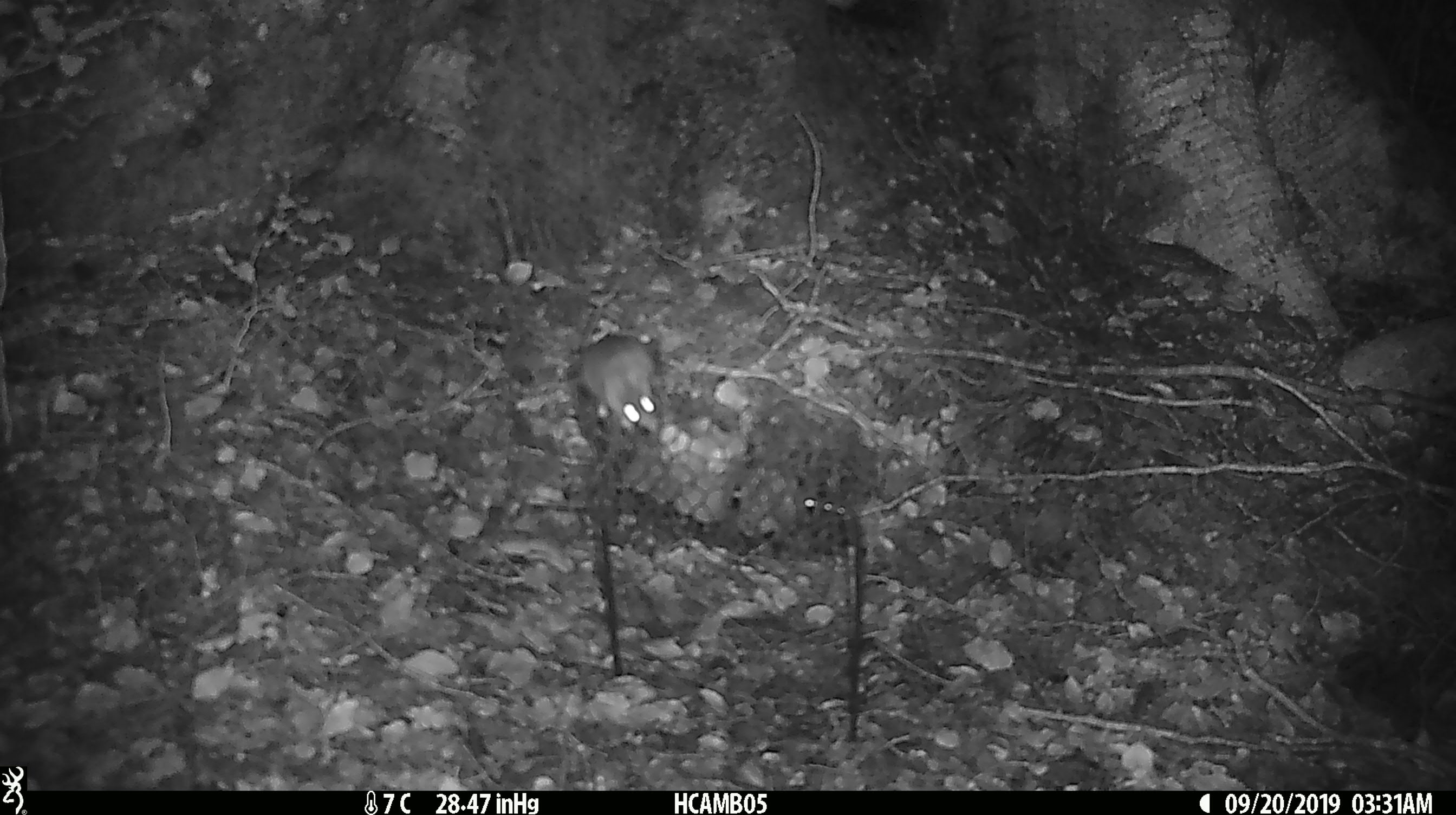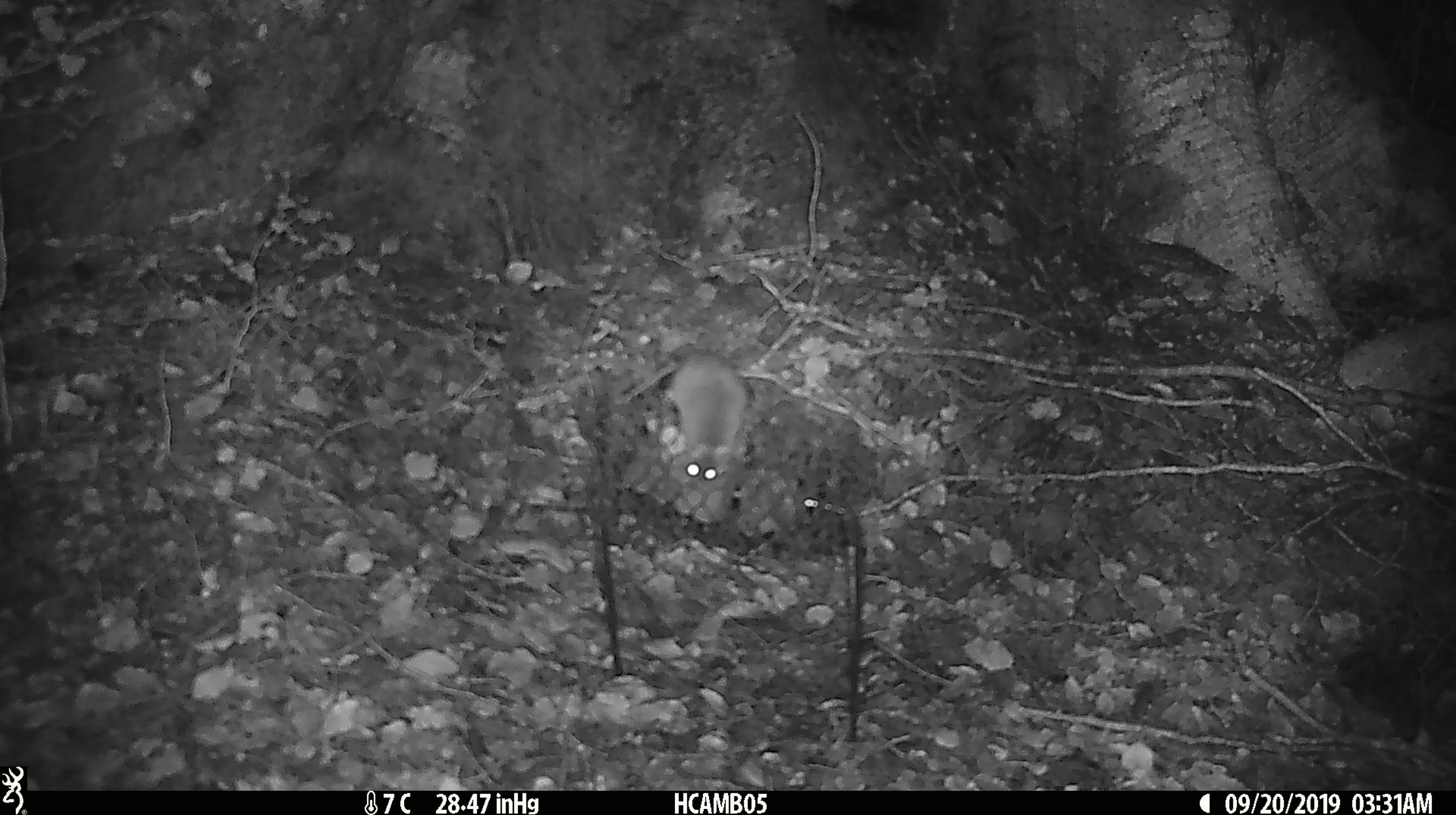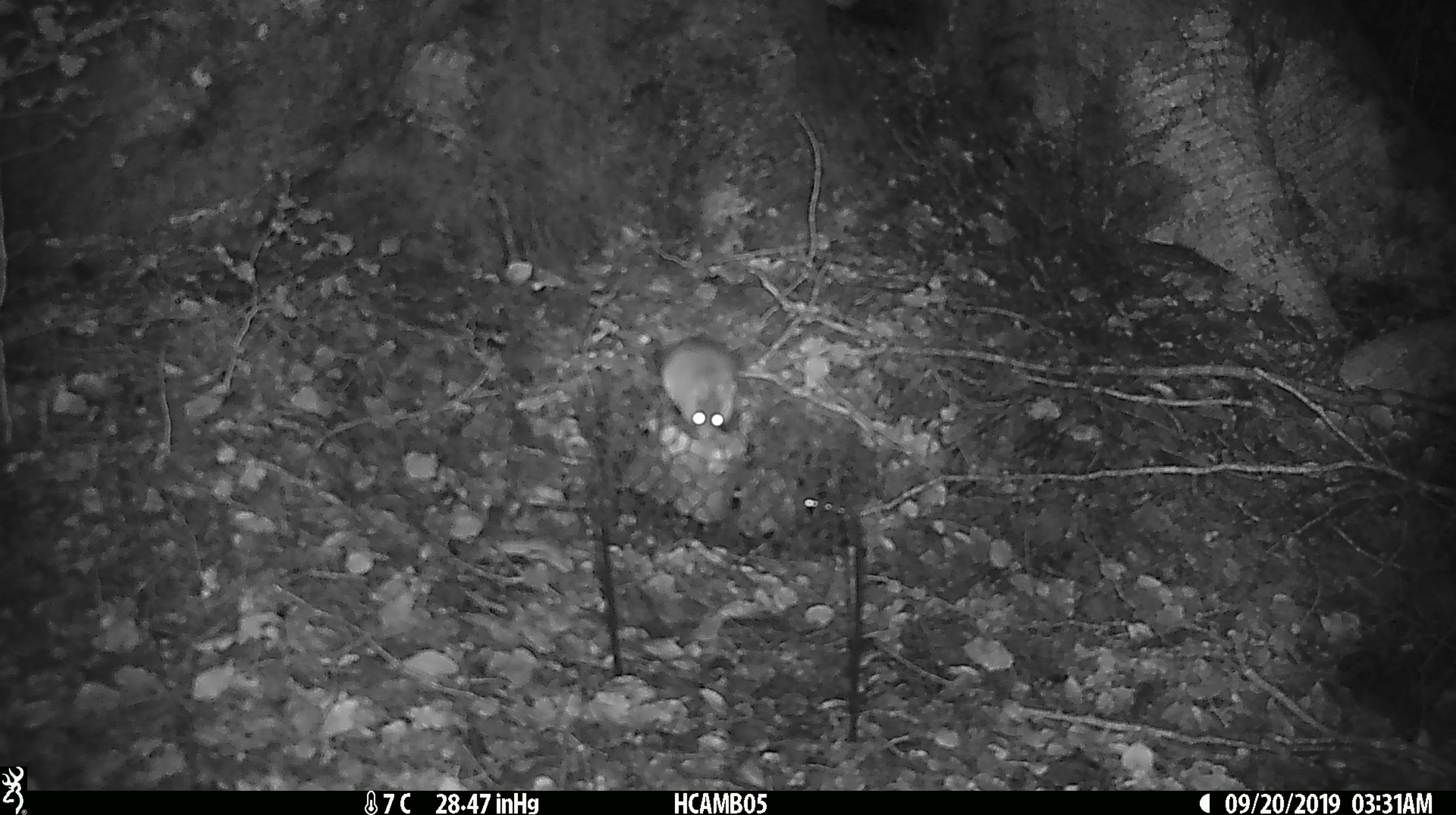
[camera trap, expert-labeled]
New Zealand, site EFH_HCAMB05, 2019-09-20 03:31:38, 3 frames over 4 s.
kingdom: Animalia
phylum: Chordata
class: Mammalia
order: Rodentia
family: Muridae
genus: Mus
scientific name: Mus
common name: mouse